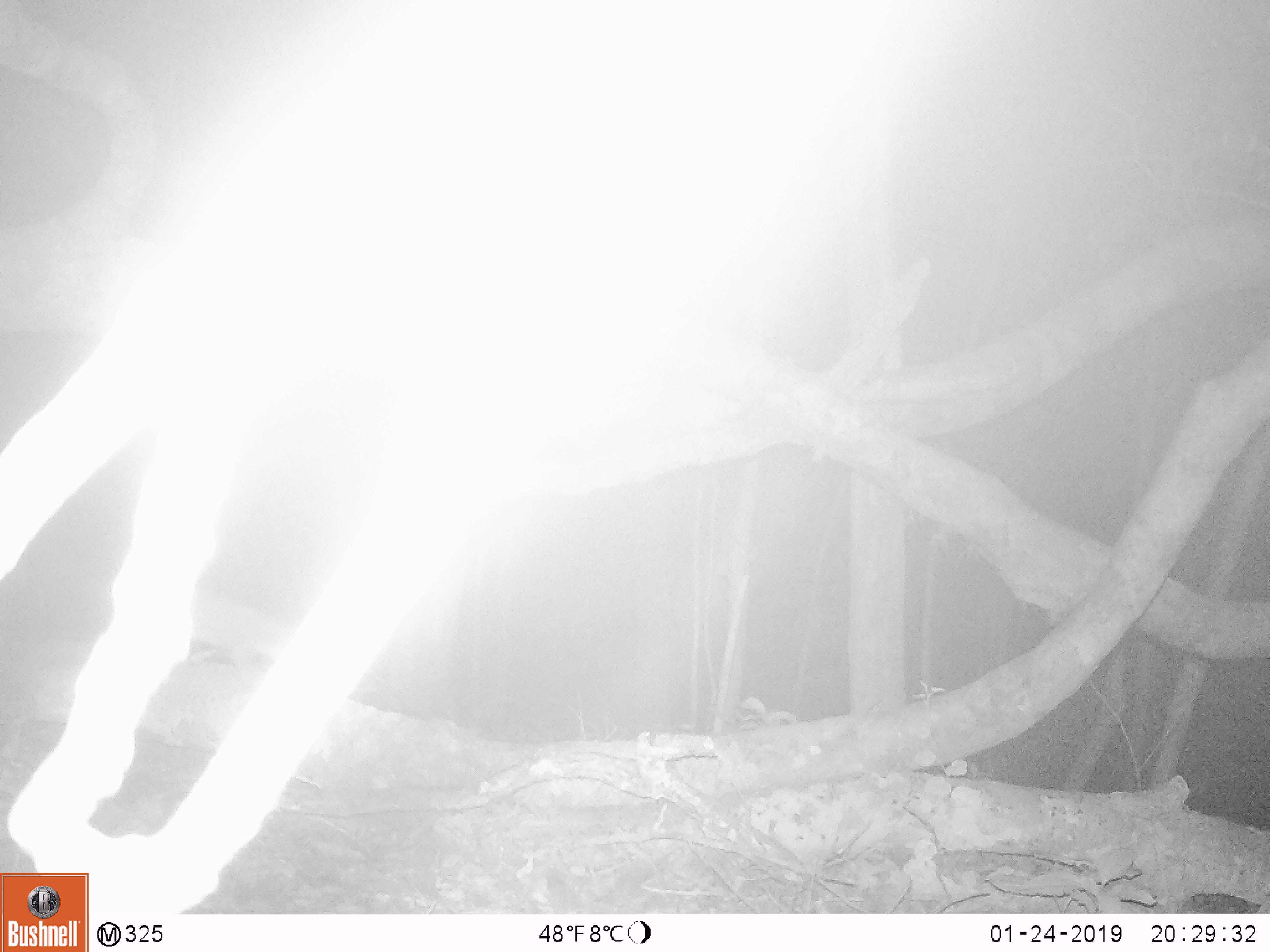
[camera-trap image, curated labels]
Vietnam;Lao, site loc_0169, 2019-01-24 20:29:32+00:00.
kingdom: Animalia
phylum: Chordata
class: Mammalia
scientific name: Mammalia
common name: mammal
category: unidentified small mammal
Unidentified small mammal (mammal) (Mammalia). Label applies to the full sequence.